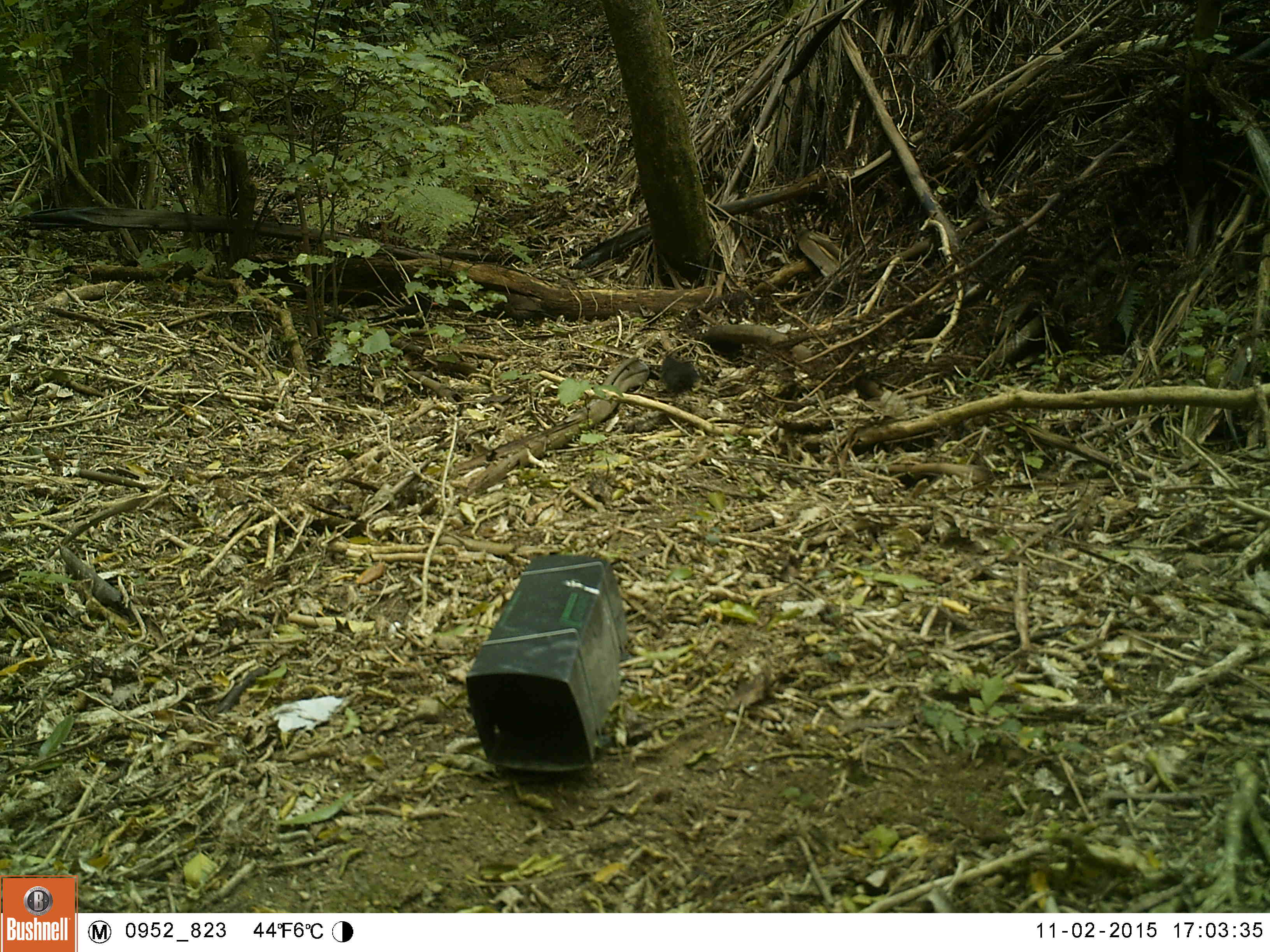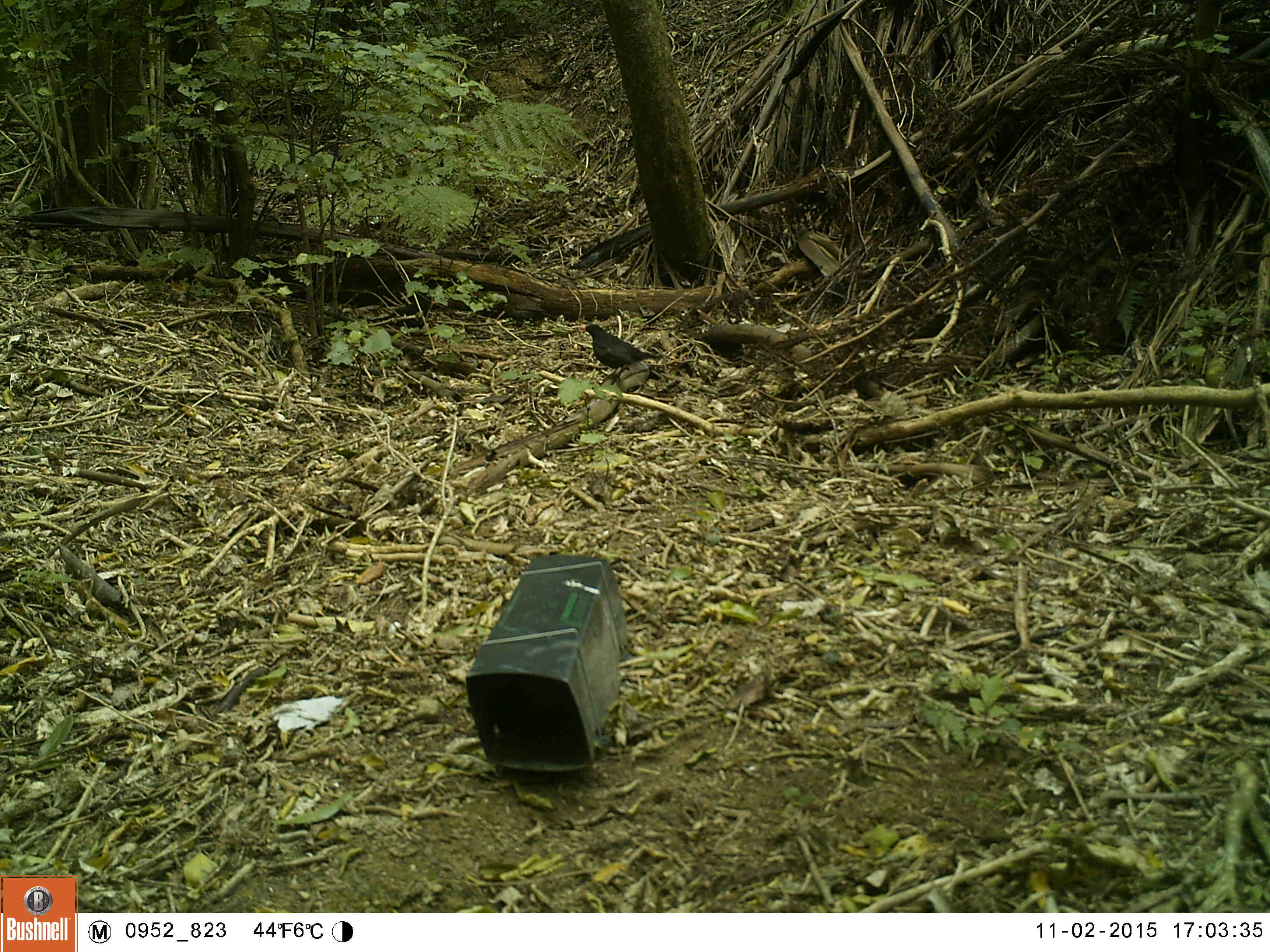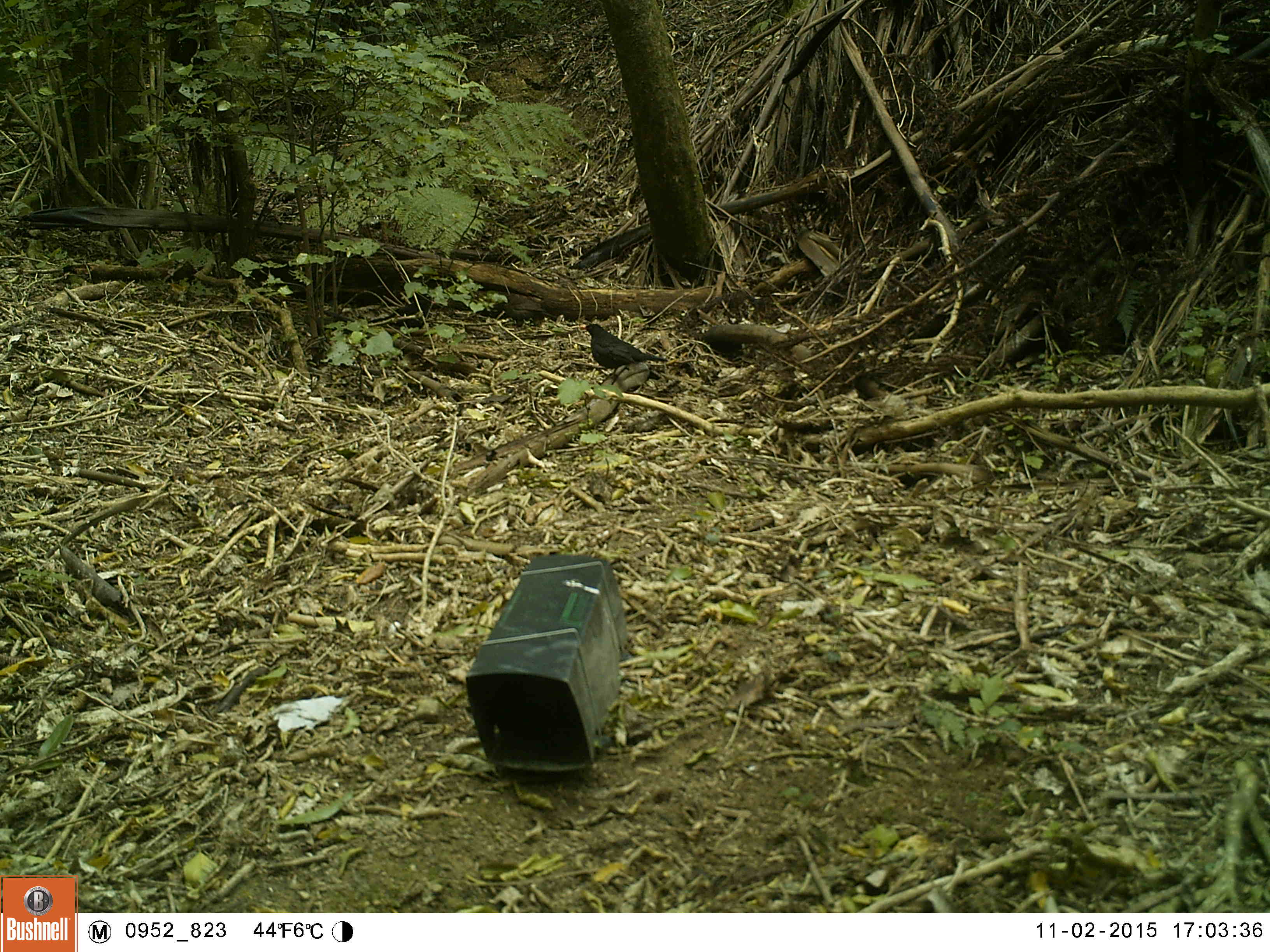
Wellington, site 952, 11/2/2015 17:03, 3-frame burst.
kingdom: Animalia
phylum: Chordata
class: Aves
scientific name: Aves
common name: bird